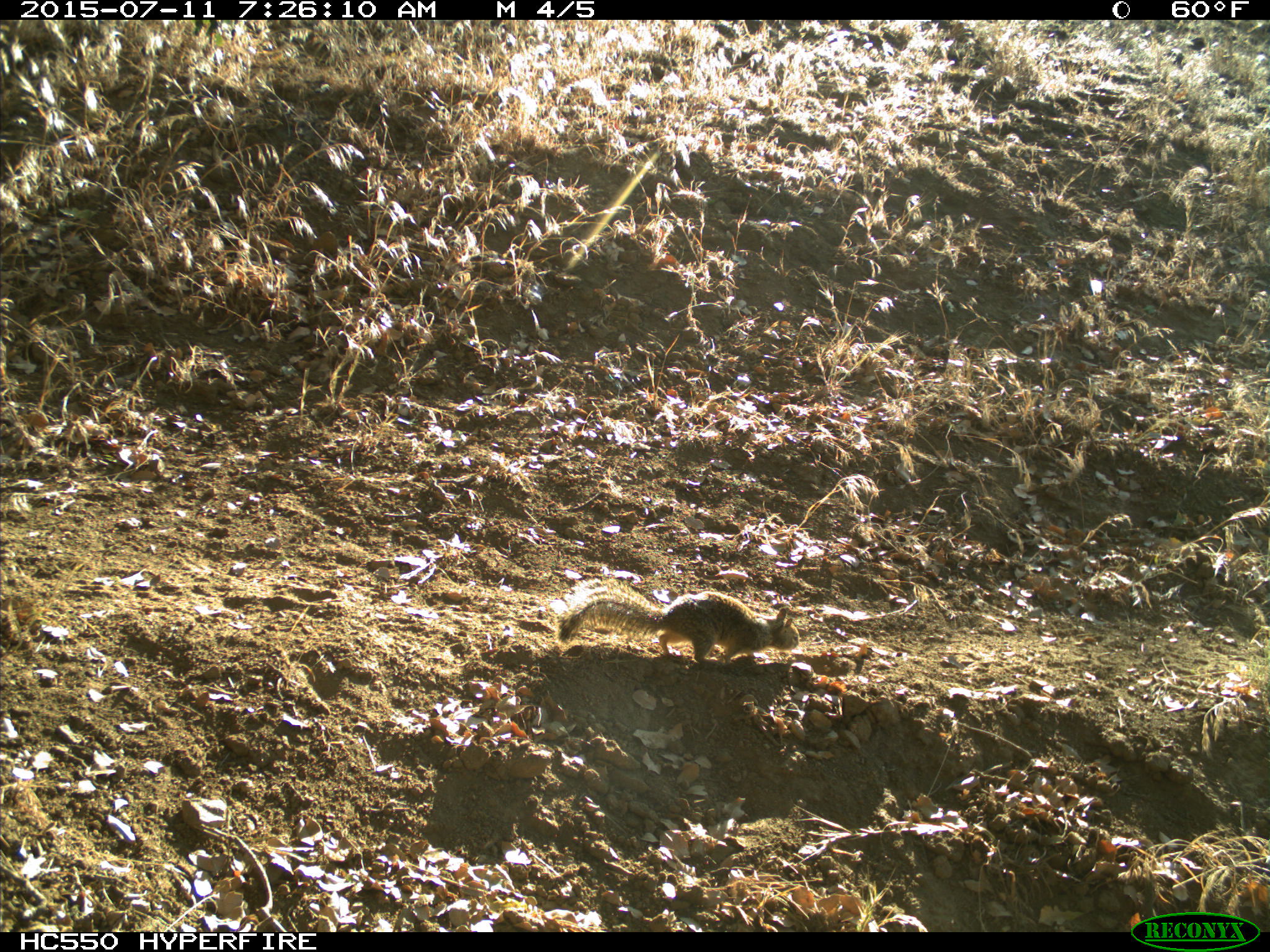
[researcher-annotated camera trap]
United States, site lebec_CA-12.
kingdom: Animalia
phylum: Chordata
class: Mammalia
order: Rodentia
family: Sciuridae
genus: Otospermophilus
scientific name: Otospermophilus beecheyi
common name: california ground squirrel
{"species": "Otospermophilus beecheyi (california ground squirrel)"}